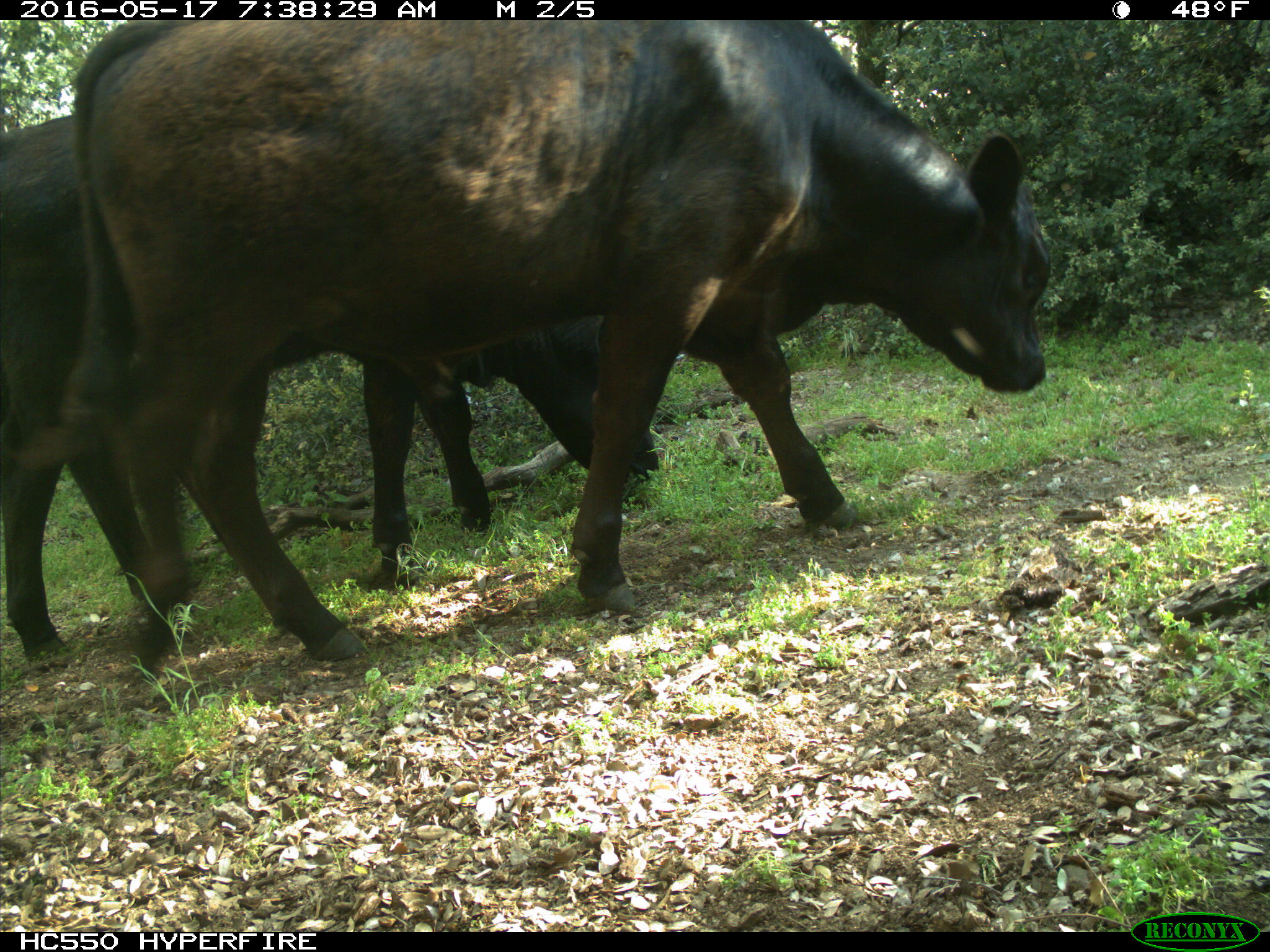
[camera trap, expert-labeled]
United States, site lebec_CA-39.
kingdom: Animalia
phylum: Chordata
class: Mammalia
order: Artiodactyla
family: Bovidae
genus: Bos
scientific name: Bos taurus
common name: domestic cow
Bos taurus (domestic cow).